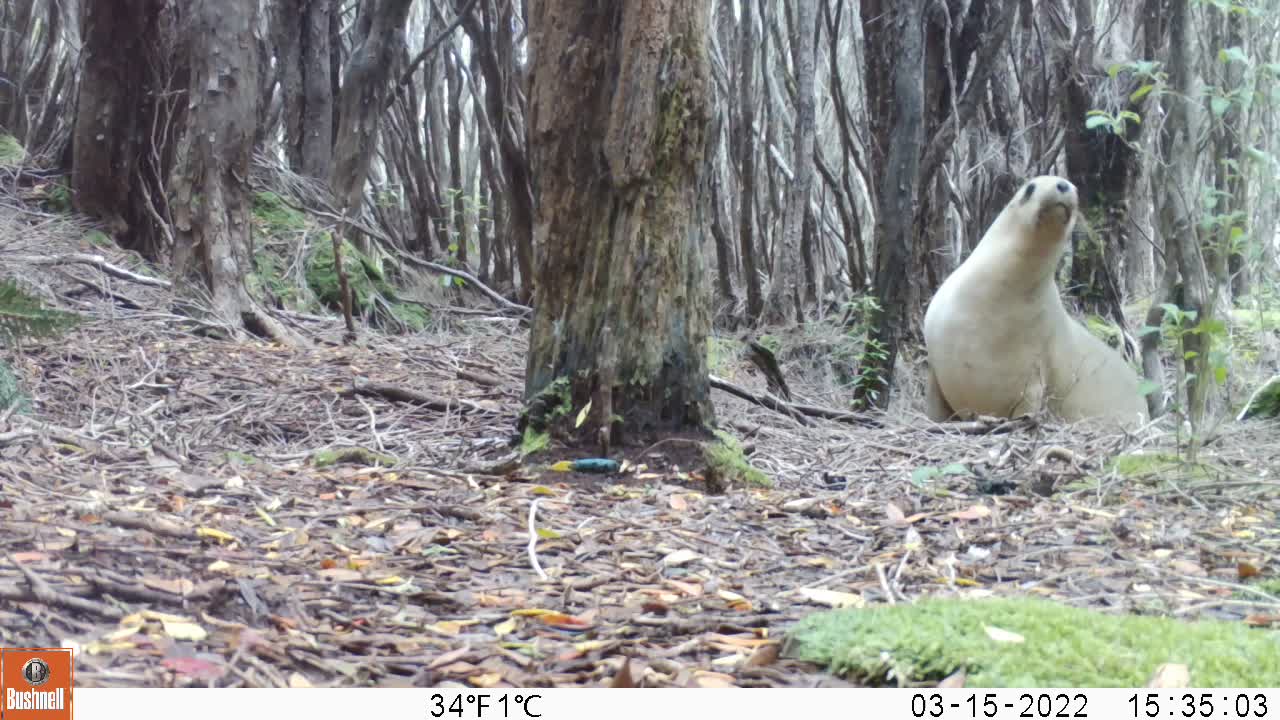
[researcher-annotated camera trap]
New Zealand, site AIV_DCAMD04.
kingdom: Animalia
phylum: Chordata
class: Mammalia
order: Carnivora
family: Otariidae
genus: Phocarctos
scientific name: Phocarctos hookeri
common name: new zealand sea lion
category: sealion